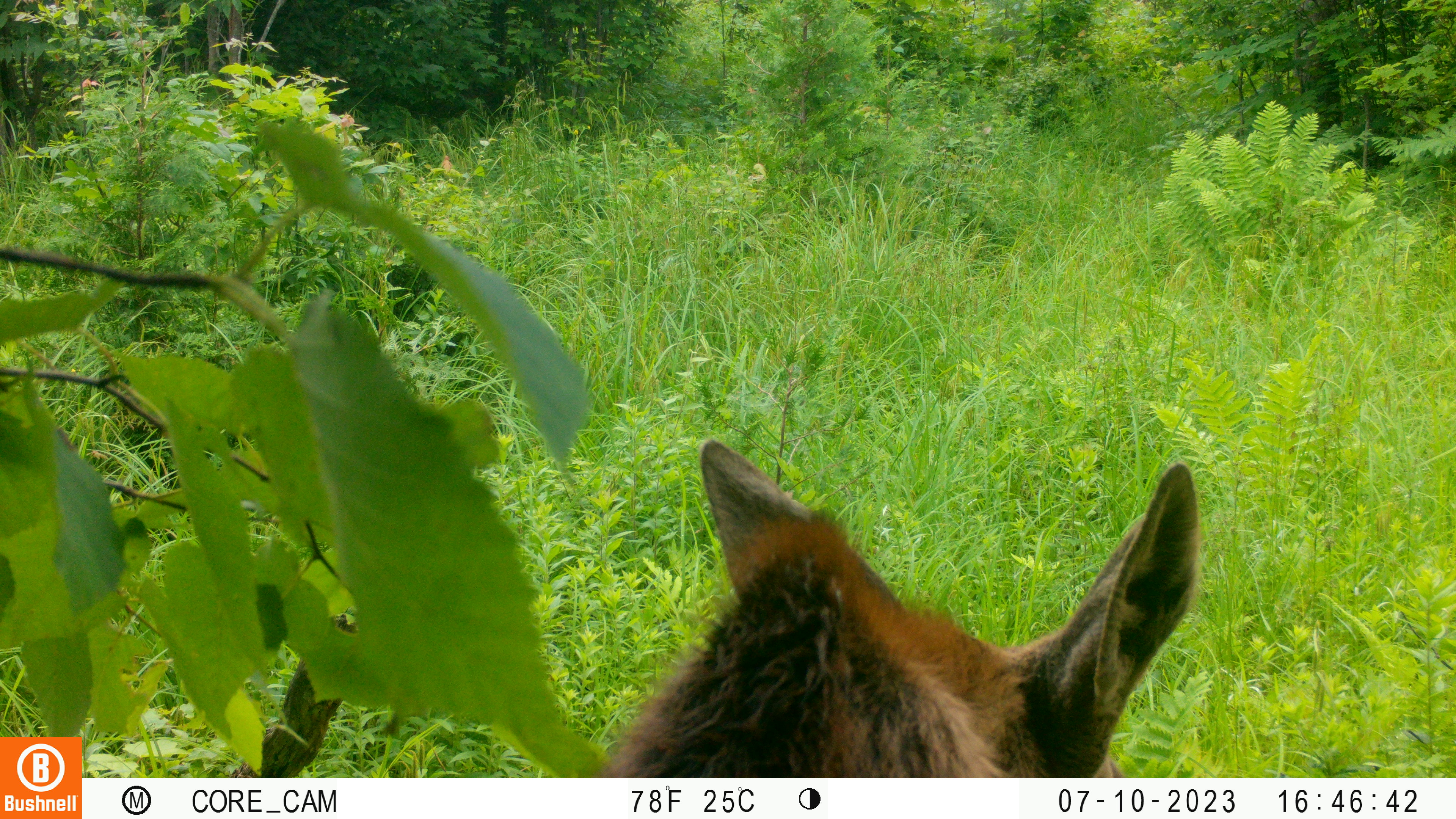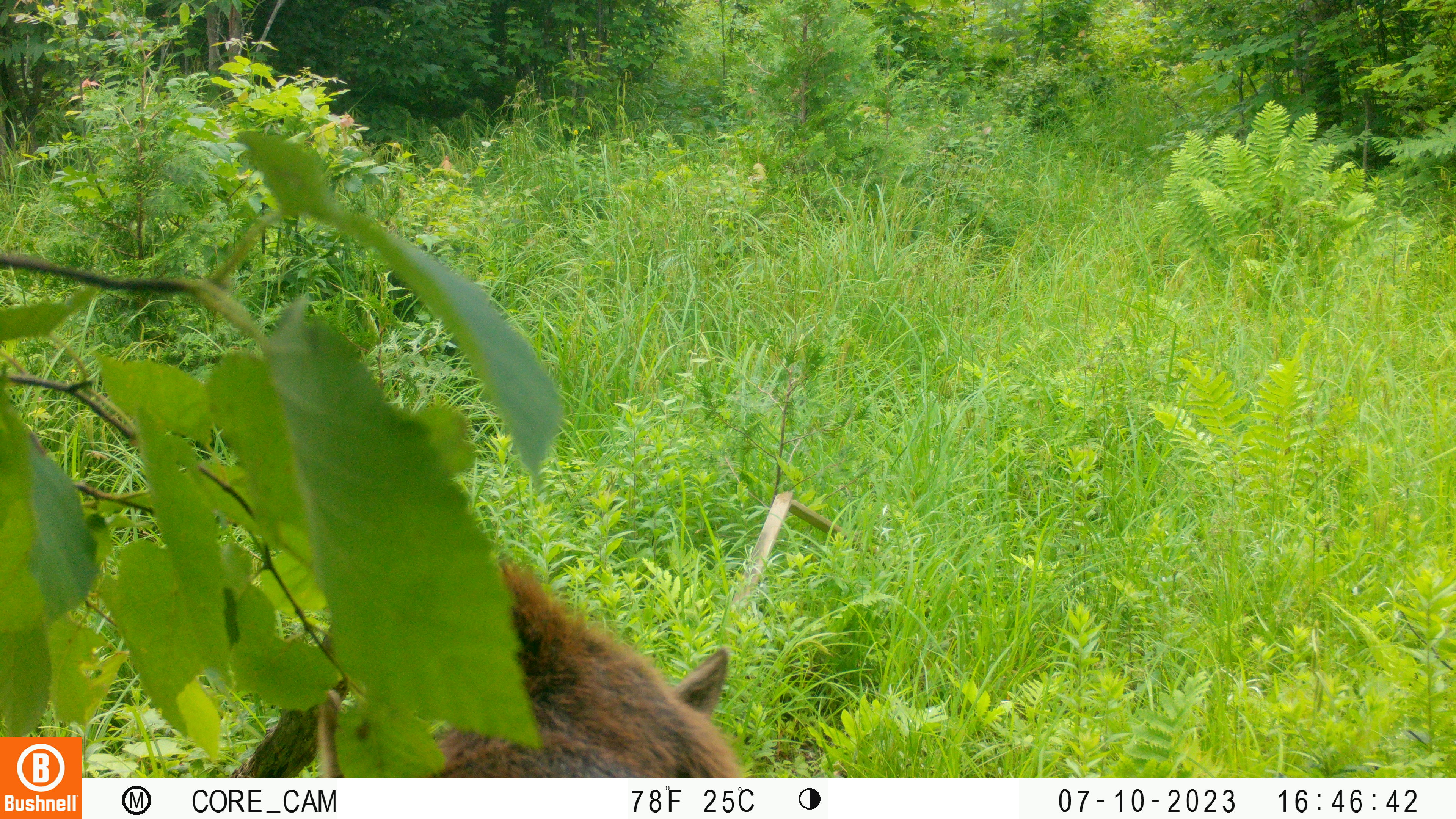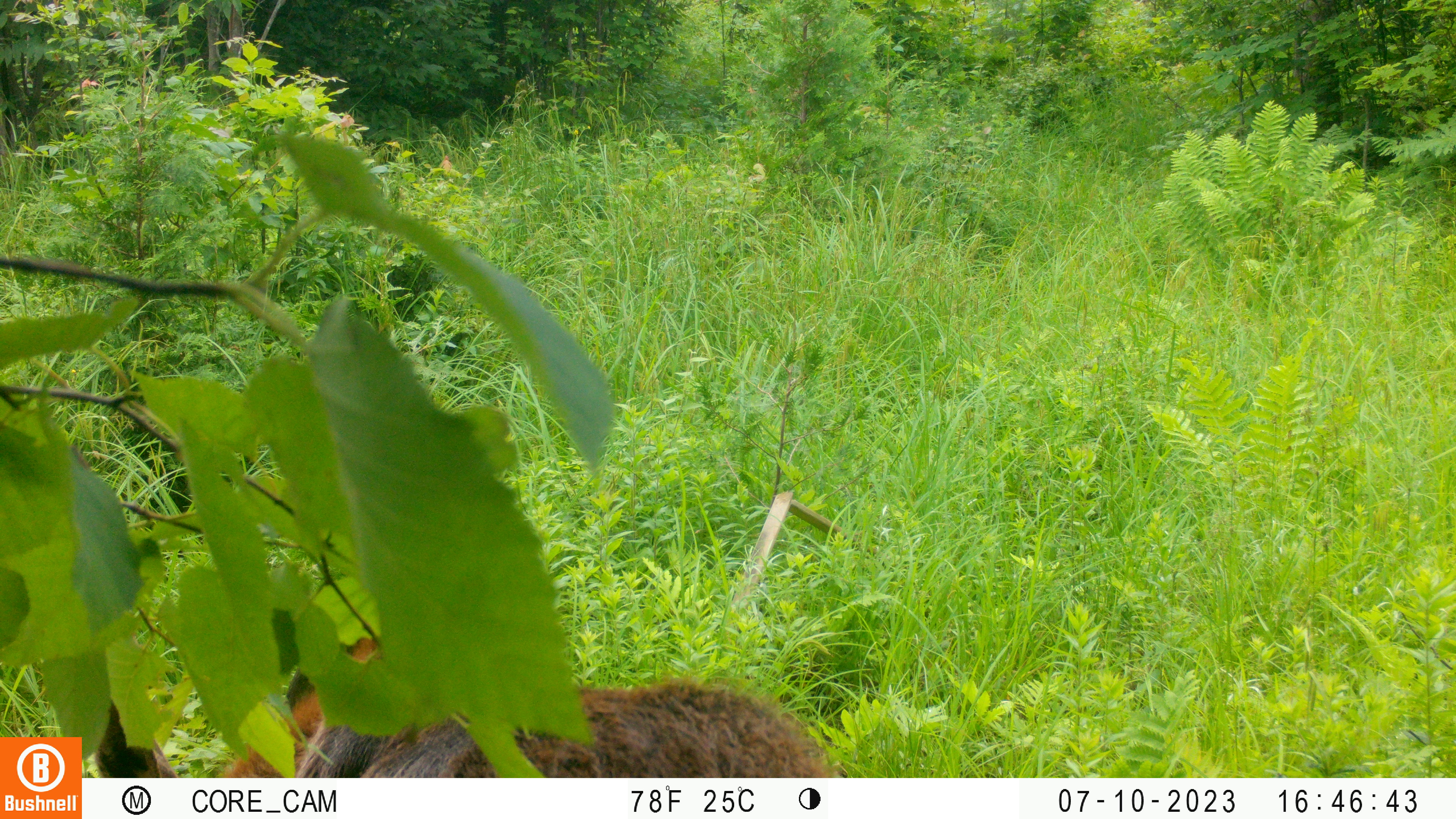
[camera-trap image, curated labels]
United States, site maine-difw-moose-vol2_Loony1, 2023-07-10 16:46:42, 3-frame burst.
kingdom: Animalia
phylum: Chordata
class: Mammalia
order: Artiodactyla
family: Cervidae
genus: Alces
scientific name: Alces alces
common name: moose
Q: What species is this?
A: Moose (Alces alces).